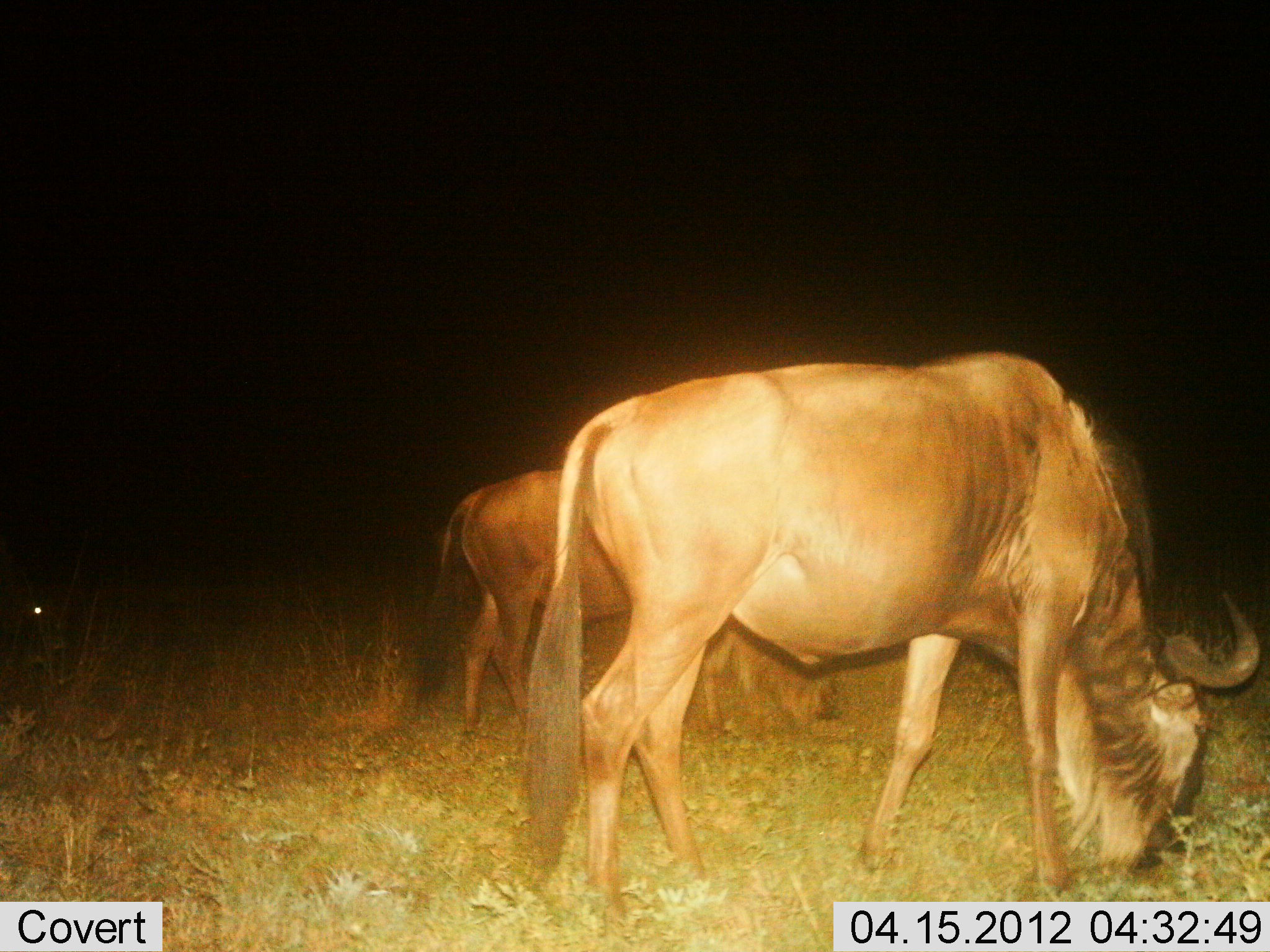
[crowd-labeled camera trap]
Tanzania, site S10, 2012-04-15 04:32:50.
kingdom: Animalia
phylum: Chordata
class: Mammalia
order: Artiodactyla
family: Bovidae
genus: Connochaetes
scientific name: Connochaetes taurinus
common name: blue wildebeest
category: wildebeest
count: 2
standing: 23%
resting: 0%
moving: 0%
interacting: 0%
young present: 0%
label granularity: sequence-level